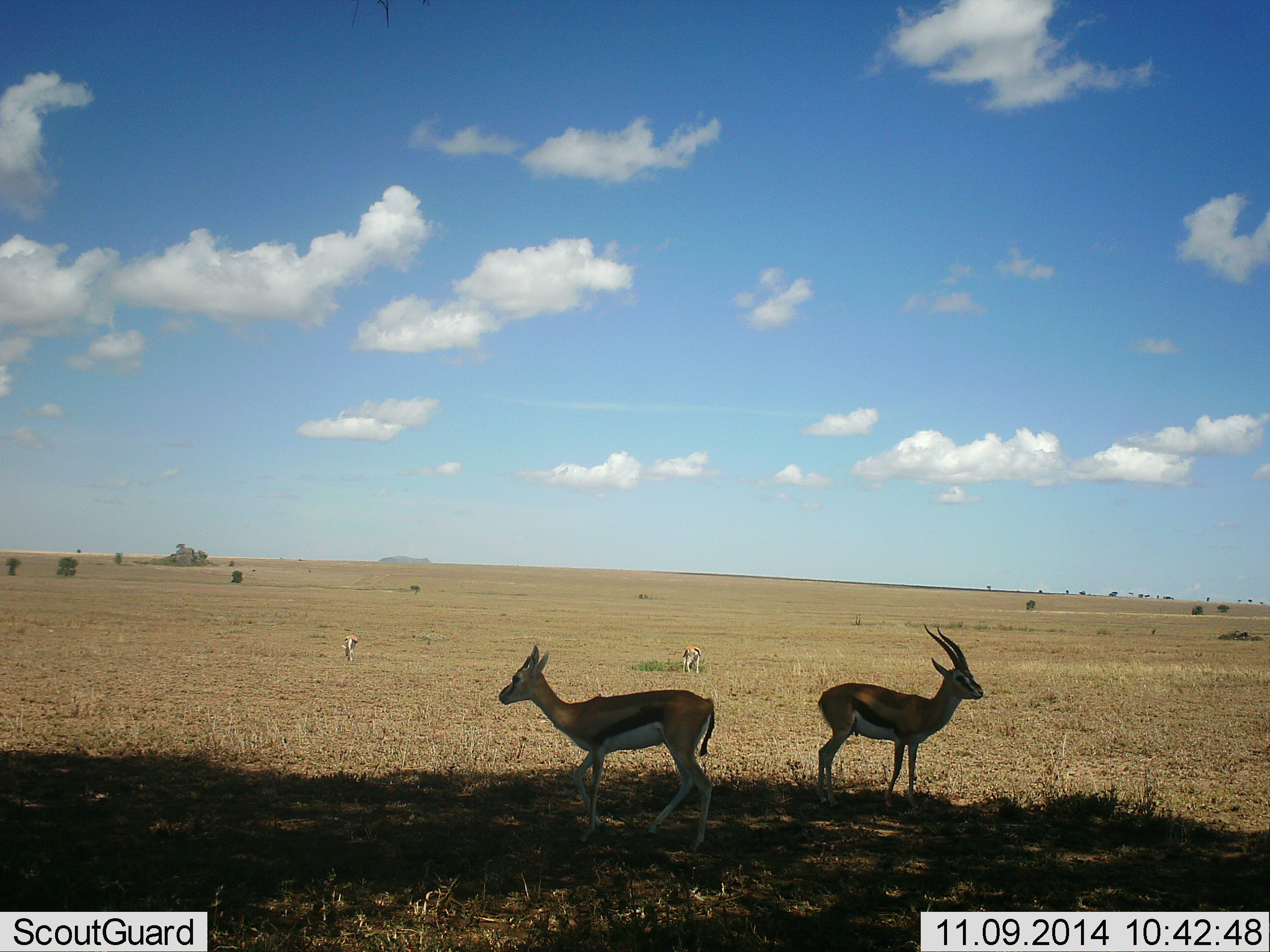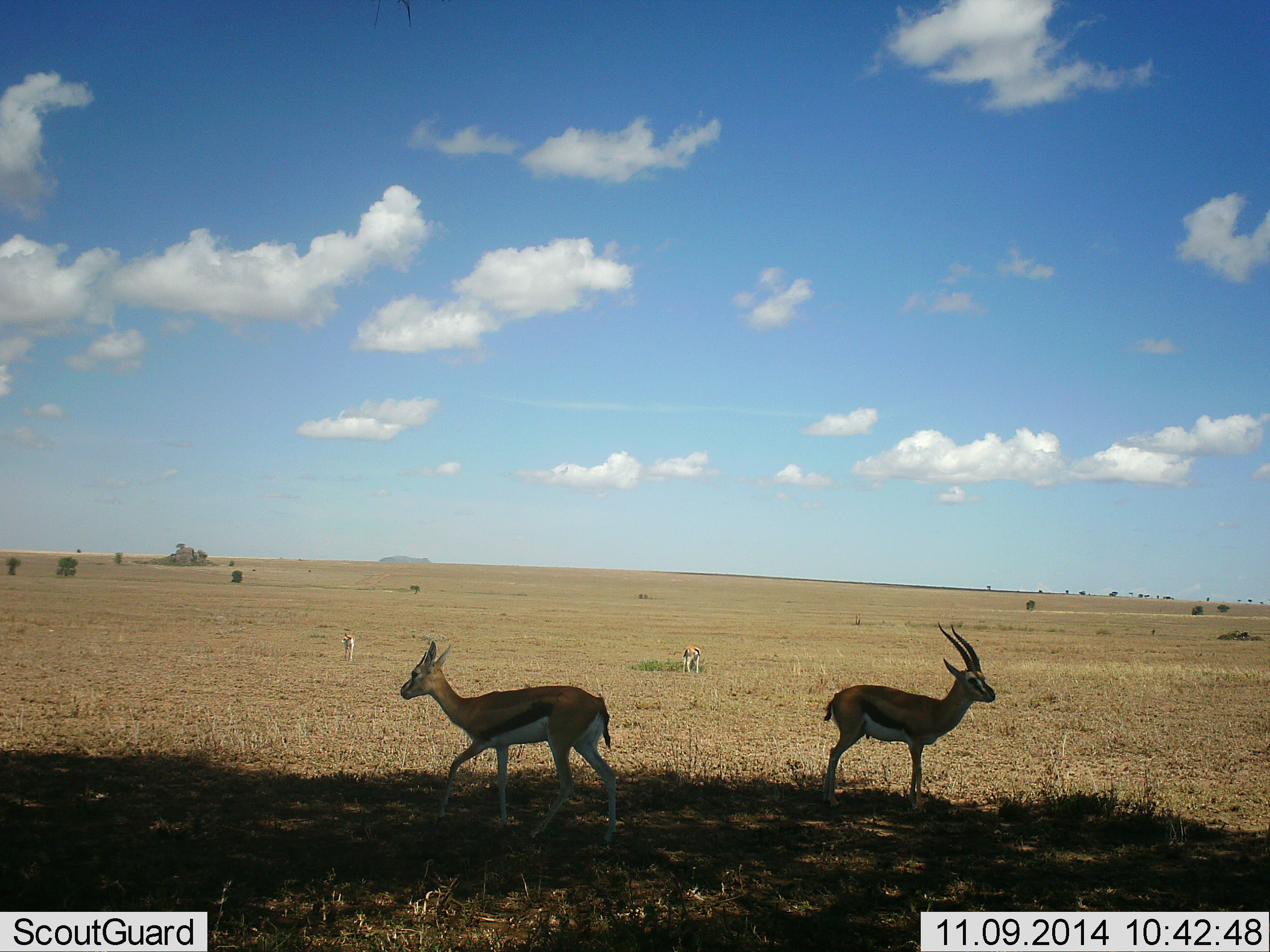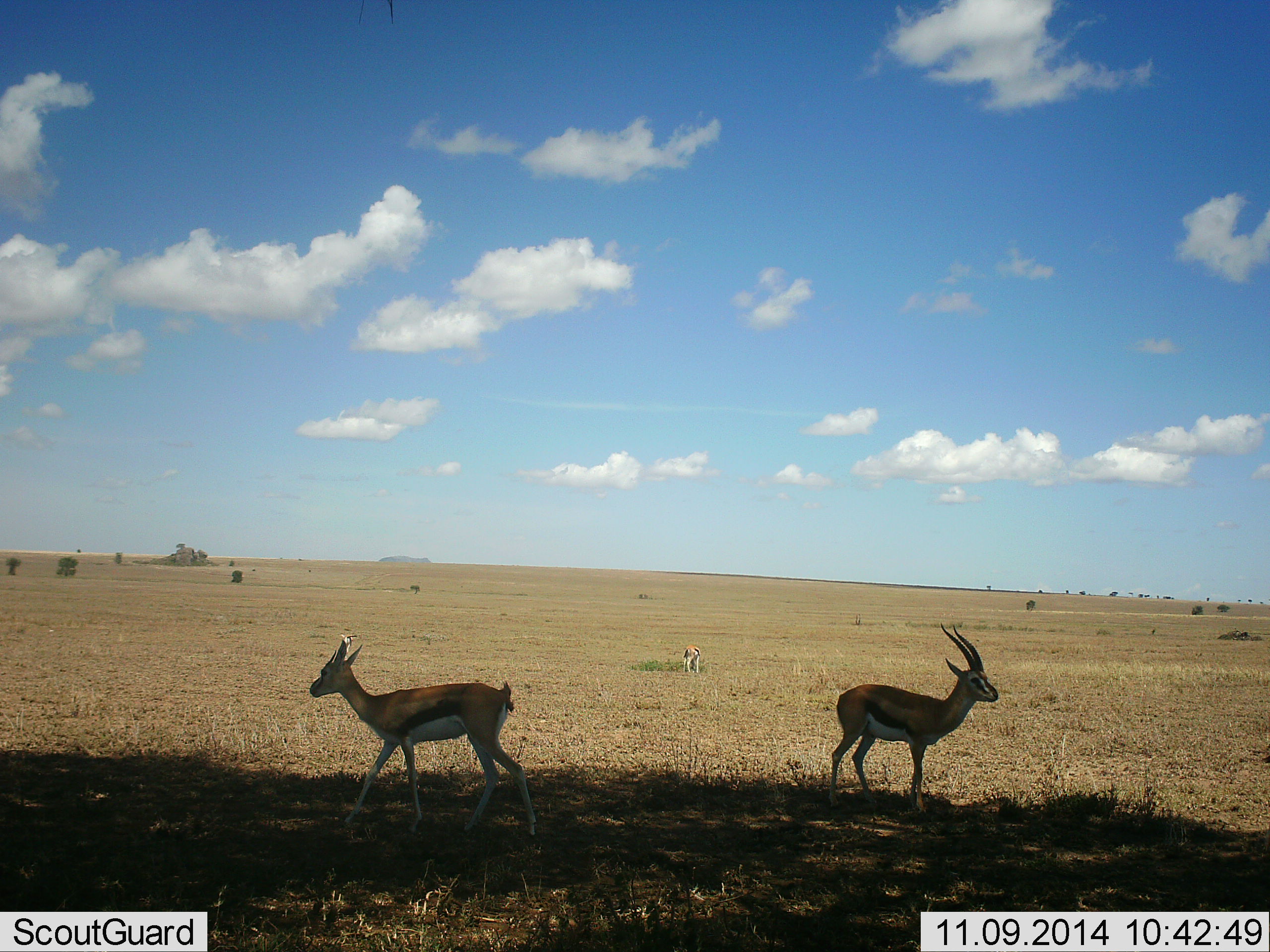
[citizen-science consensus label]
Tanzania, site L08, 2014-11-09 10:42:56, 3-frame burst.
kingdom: Animalia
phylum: Chordata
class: Mammalia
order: Artiodactyla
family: Bovidae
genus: Eudorcas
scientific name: Eudorcas thomsonii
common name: thomson's gazelle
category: gazellethomsons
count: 4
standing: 60%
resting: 0%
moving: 100%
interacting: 0%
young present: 0%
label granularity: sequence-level